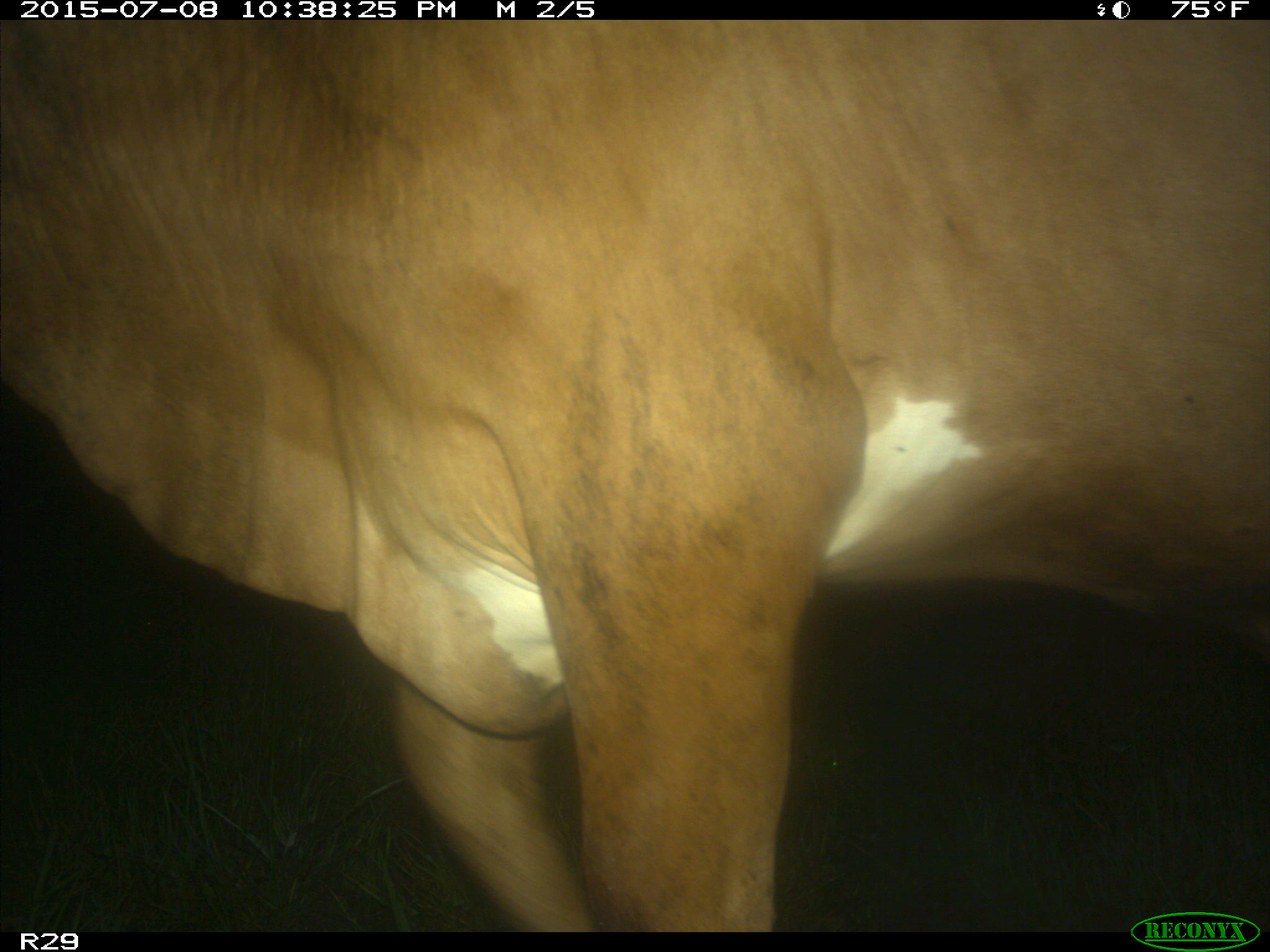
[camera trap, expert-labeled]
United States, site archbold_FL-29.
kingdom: Animalia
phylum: Chordata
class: Mammalia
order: Artiodactyla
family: Bovidae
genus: Bos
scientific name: Bos taurus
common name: domestic cow